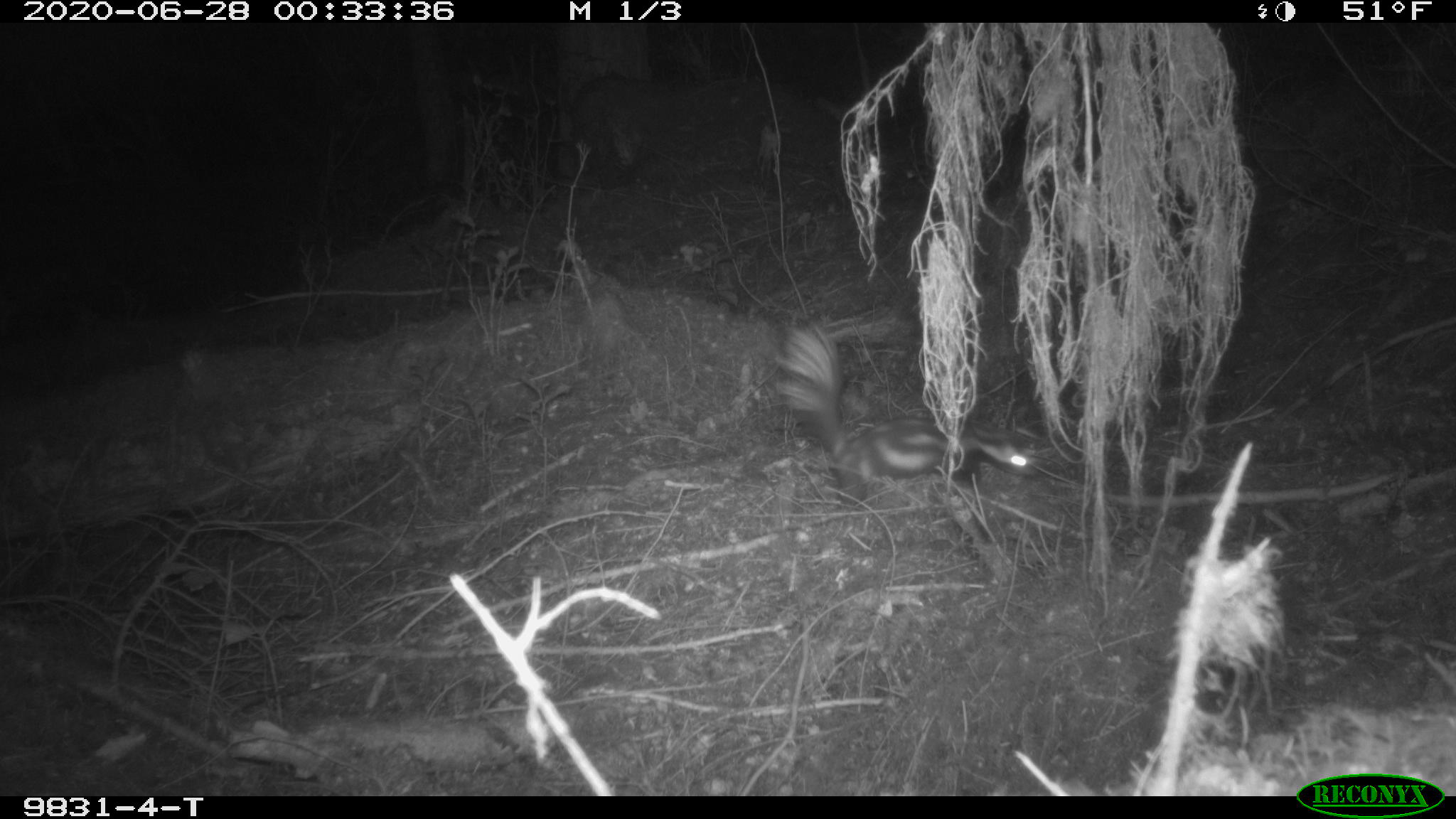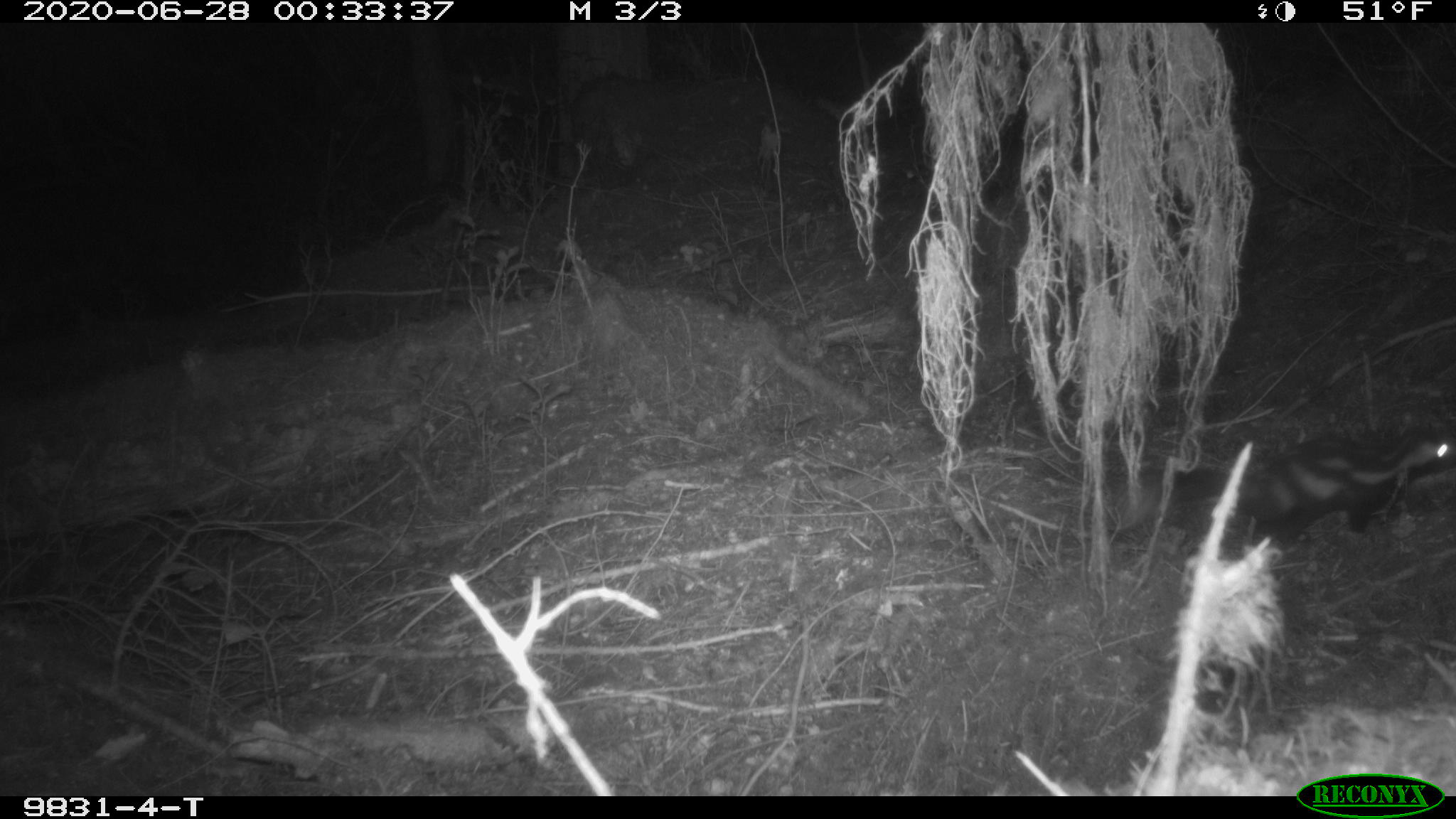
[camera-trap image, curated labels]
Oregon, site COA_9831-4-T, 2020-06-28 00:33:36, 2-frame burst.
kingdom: Animalia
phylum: Chordata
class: Mammalia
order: Carnivora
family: Mephitidae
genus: Spilogale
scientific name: Spilogale gracilis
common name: western spotted skunk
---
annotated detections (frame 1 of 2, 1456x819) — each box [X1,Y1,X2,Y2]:
western spotted skunk: [773,315,1043,512]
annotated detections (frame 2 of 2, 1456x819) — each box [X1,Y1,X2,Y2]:
western spotted skunk: [1104,425,1447,567]